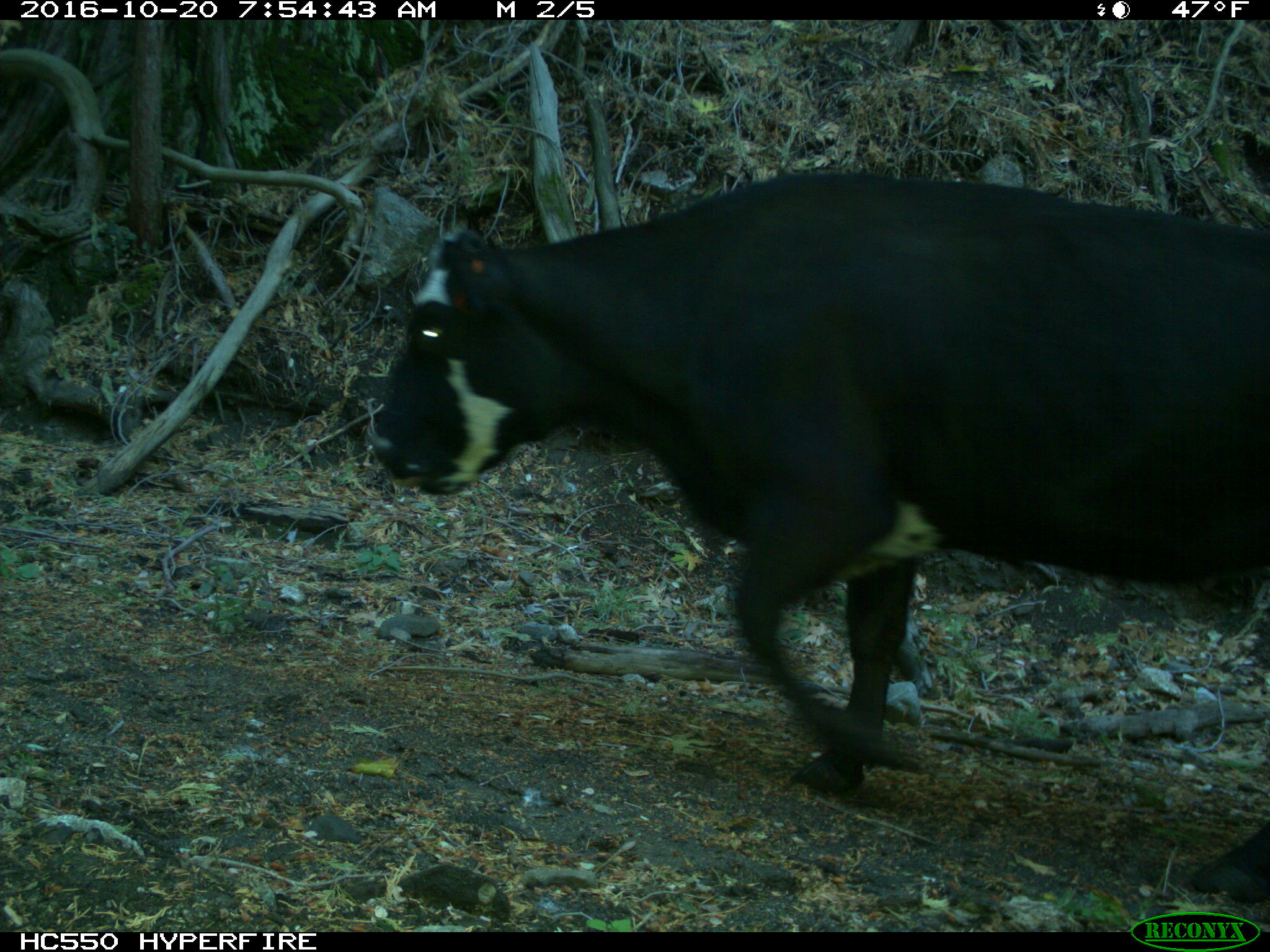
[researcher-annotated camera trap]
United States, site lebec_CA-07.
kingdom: Animalia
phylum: Chordata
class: Mammalia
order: Artiodactyla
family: Bovidae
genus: Bos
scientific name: Bos taurus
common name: domestic cow